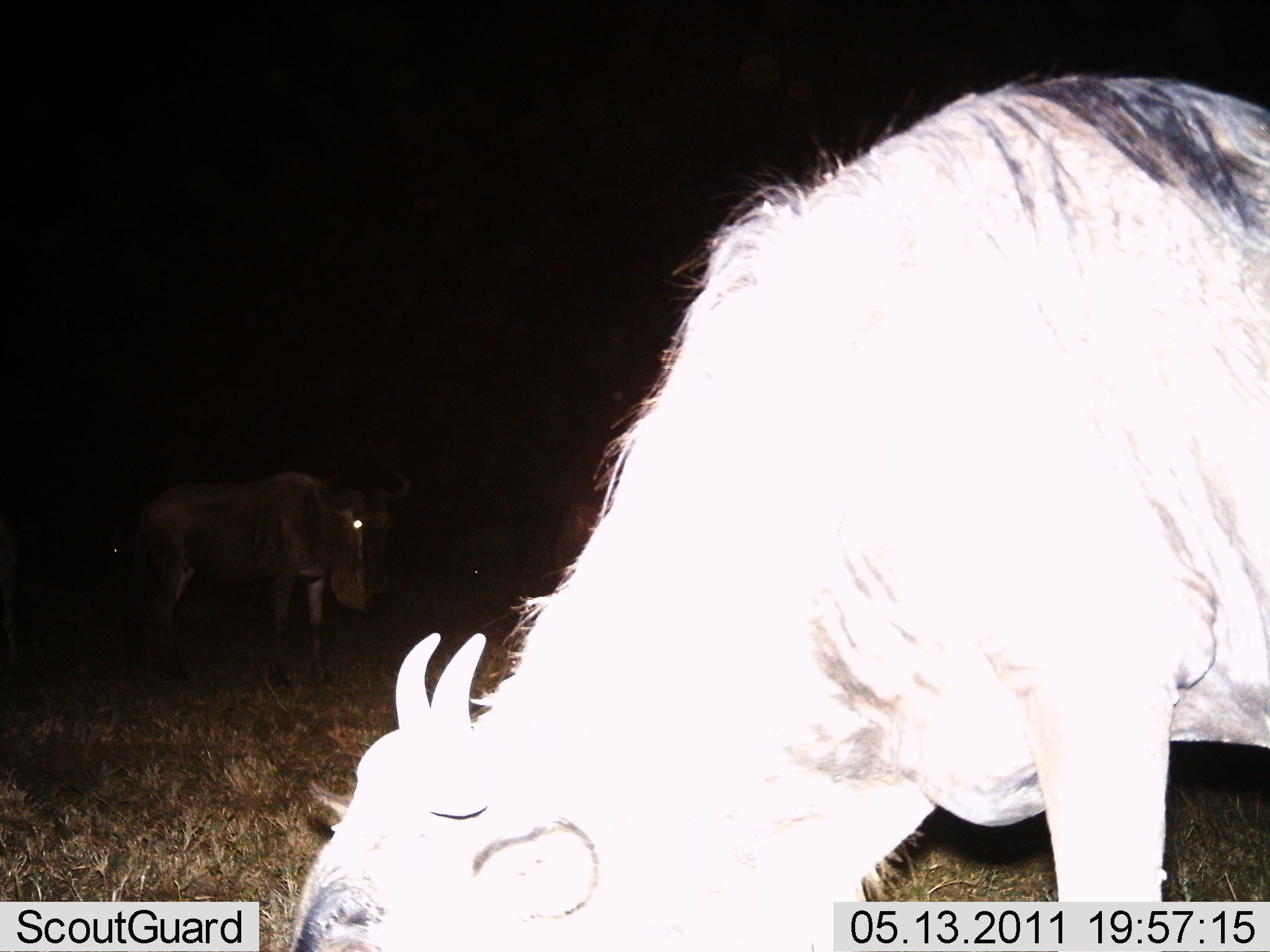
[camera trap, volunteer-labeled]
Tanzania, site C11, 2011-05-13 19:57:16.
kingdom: Animalia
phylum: Chordata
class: Mammalia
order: Artiodactyla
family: Bovidae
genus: Connochaetes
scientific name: Connochaetes taurinus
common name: blue wildebeest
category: wildebeest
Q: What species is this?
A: Wildebeest (blue wildebeest) (Connochaetes taurinus).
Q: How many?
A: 2.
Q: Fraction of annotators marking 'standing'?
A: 70%.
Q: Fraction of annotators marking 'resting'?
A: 0%.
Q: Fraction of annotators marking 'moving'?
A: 0%.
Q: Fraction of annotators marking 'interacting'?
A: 0%.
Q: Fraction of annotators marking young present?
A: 0%.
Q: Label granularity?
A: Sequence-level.